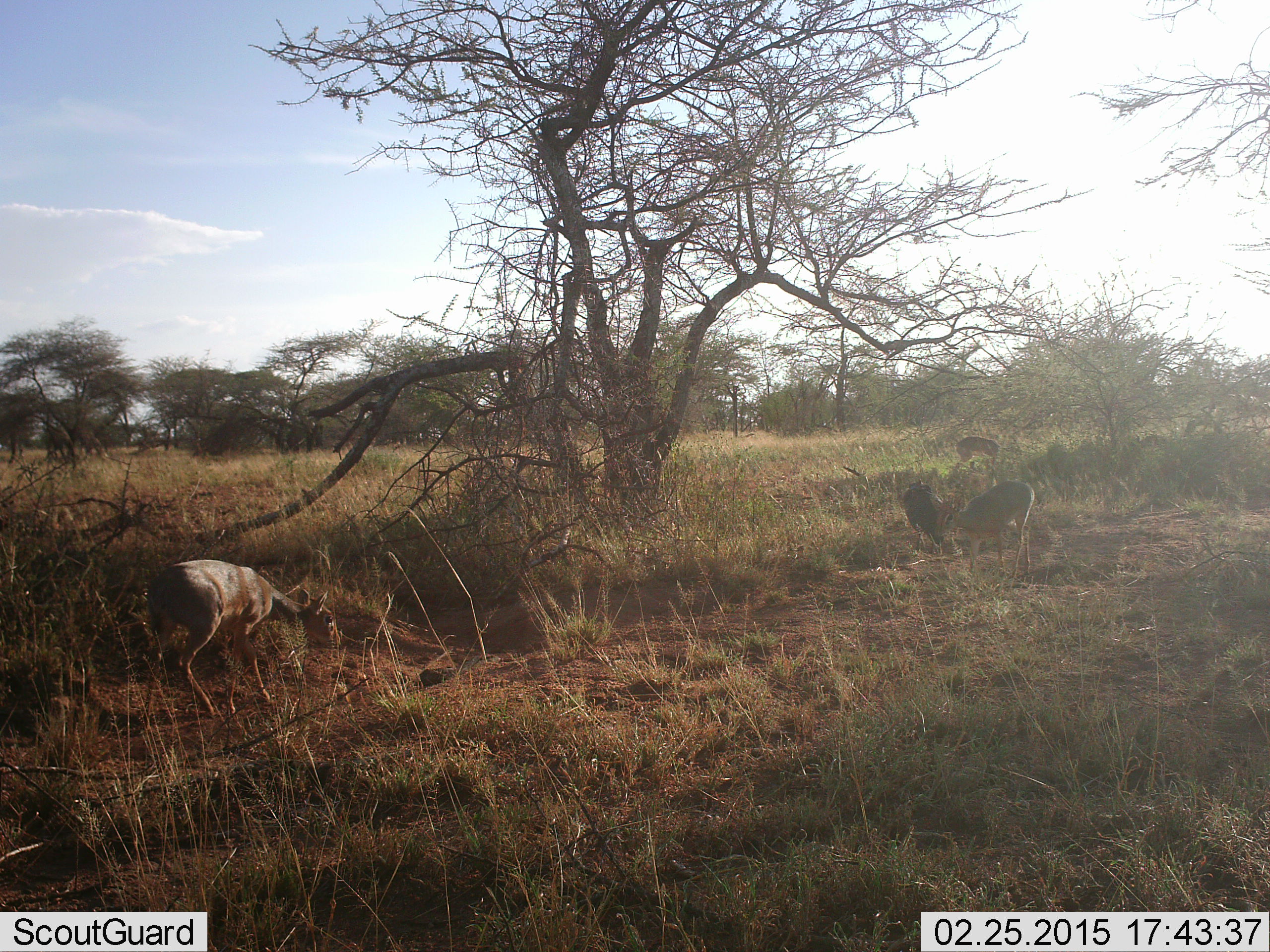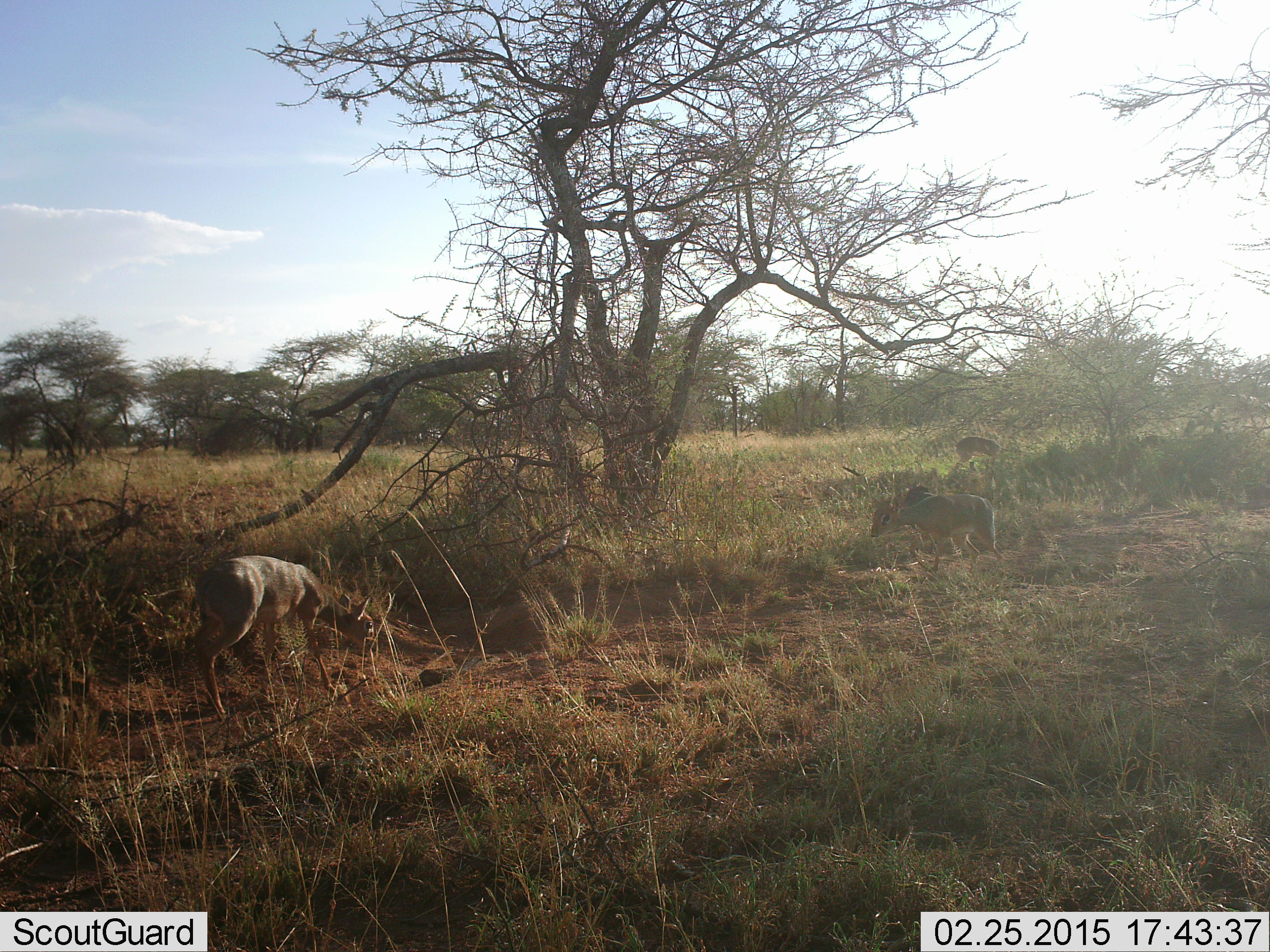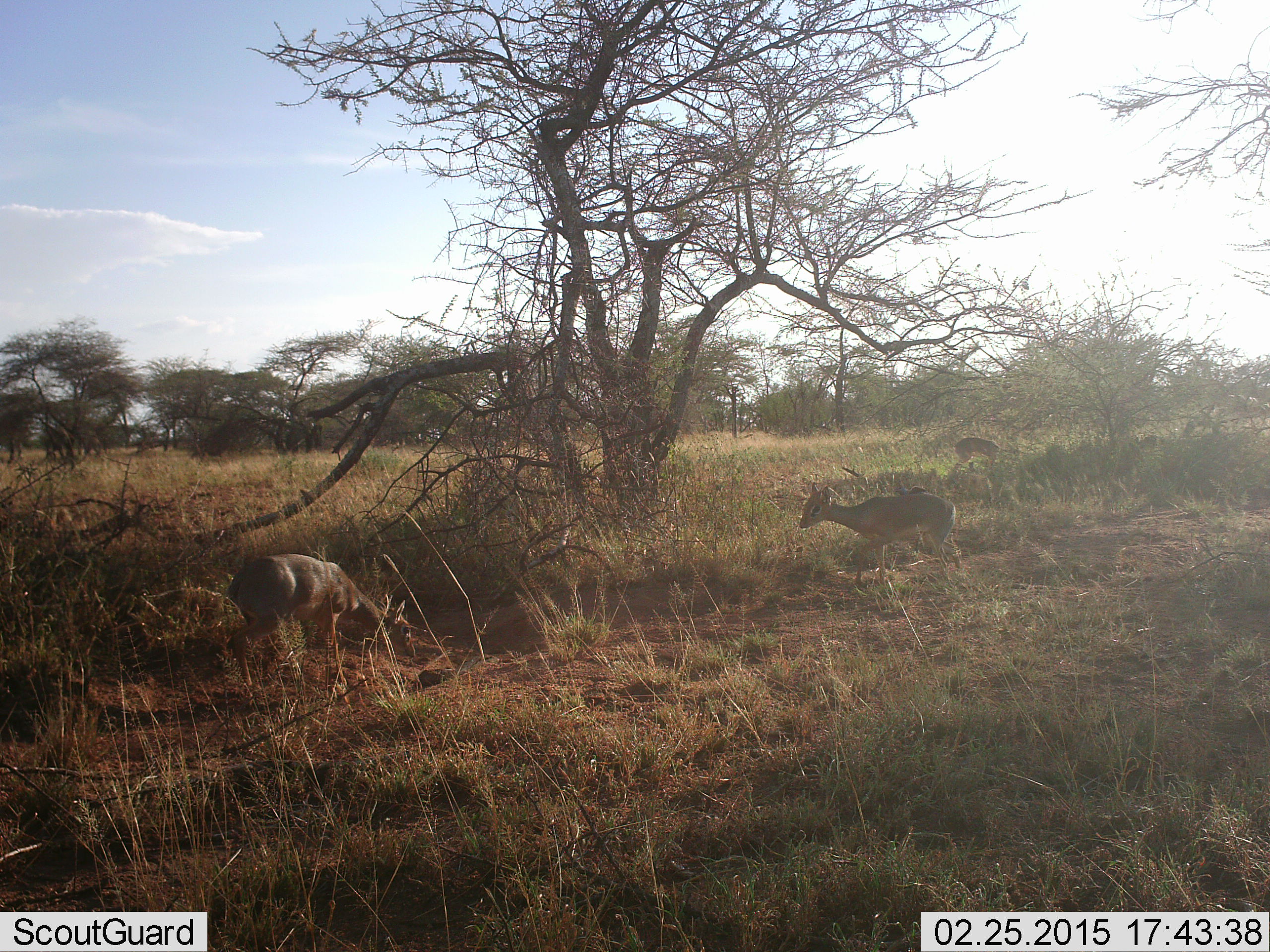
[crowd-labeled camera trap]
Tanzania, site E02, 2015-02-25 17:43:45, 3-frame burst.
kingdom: Animalia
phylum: Chordata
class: Mammalia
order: Artiodactyla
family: Bovidae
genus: Madoqua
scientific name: Madoqua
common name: dikdik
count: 3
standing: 30%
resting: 0%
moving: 80%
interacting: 0%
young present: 0%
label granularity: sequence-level